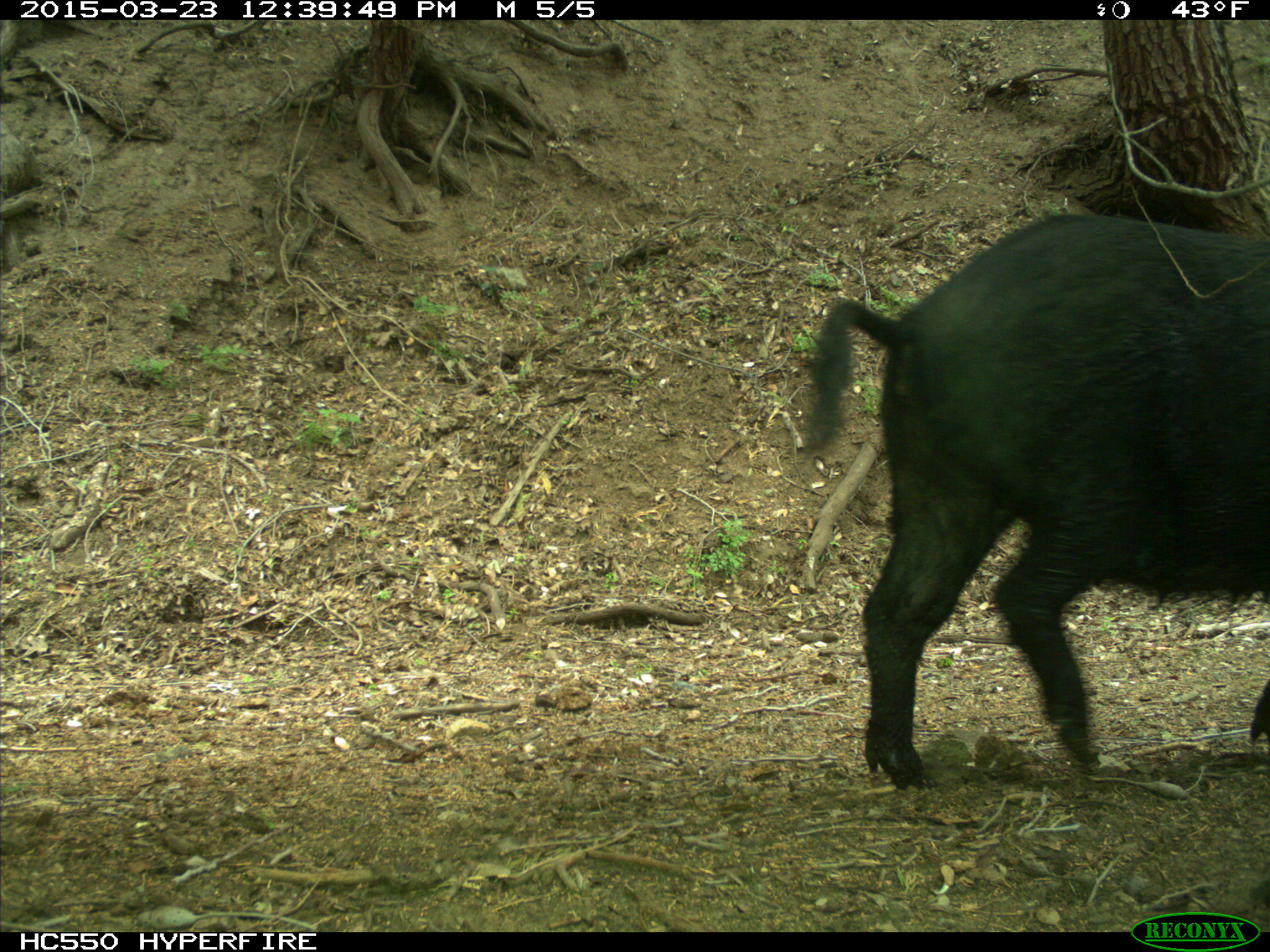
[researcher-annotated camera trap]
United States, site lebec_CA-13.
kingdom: Animalia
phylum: Chordata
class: Mammalia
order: Artiodactyla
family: Suidae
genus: Sus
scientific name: Sus scrofa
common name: wild boar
Sus scrofa (wild boar).